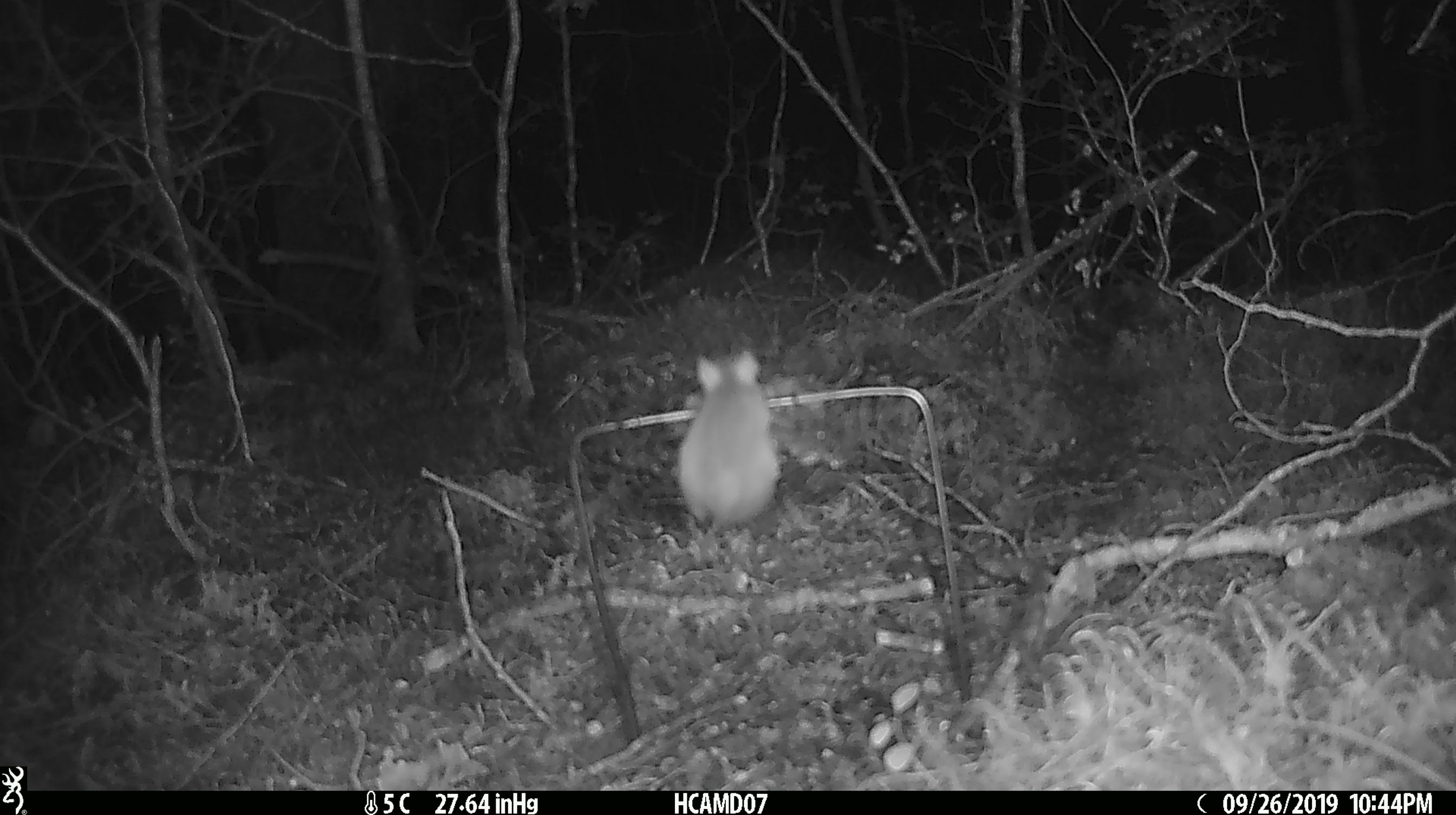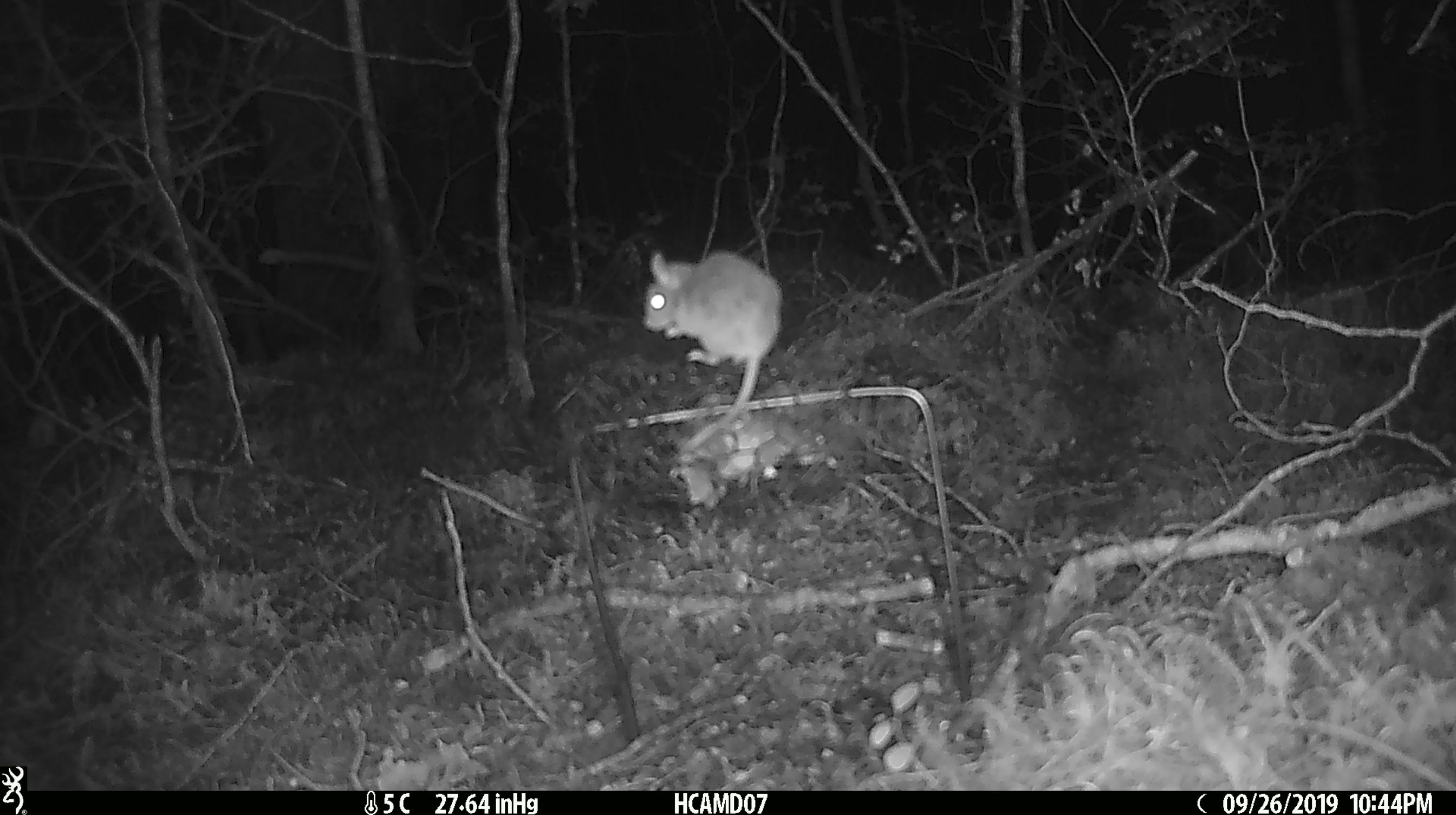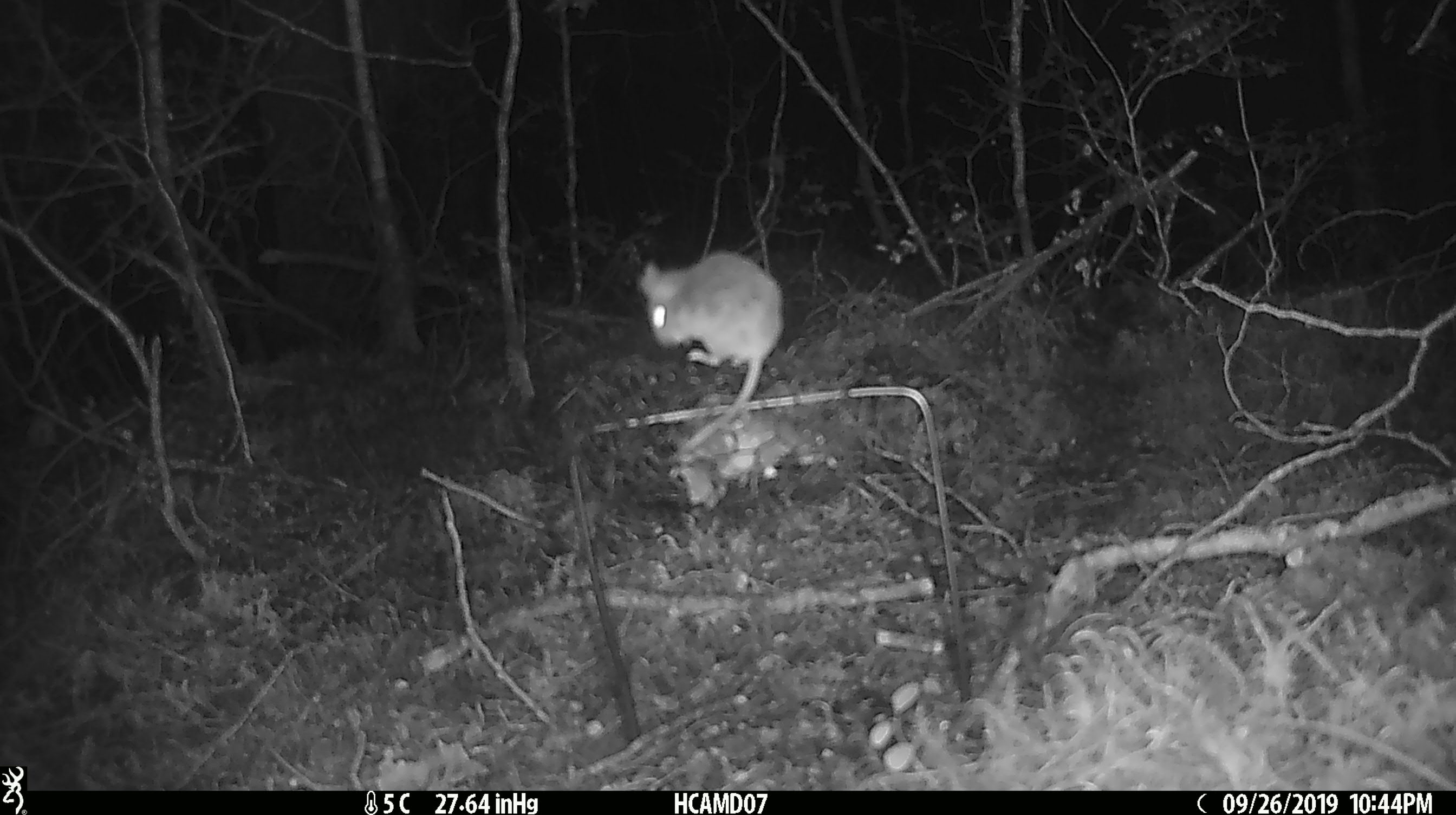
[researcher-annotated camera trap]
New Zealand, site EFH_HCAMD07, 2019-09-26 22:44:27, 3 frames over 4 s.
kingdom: Animalia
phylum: Chordata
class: Mammalia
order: Rodentia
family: Muridae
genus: Mus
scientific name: Mus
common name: mouse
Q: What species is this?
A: Mouse (Mus).